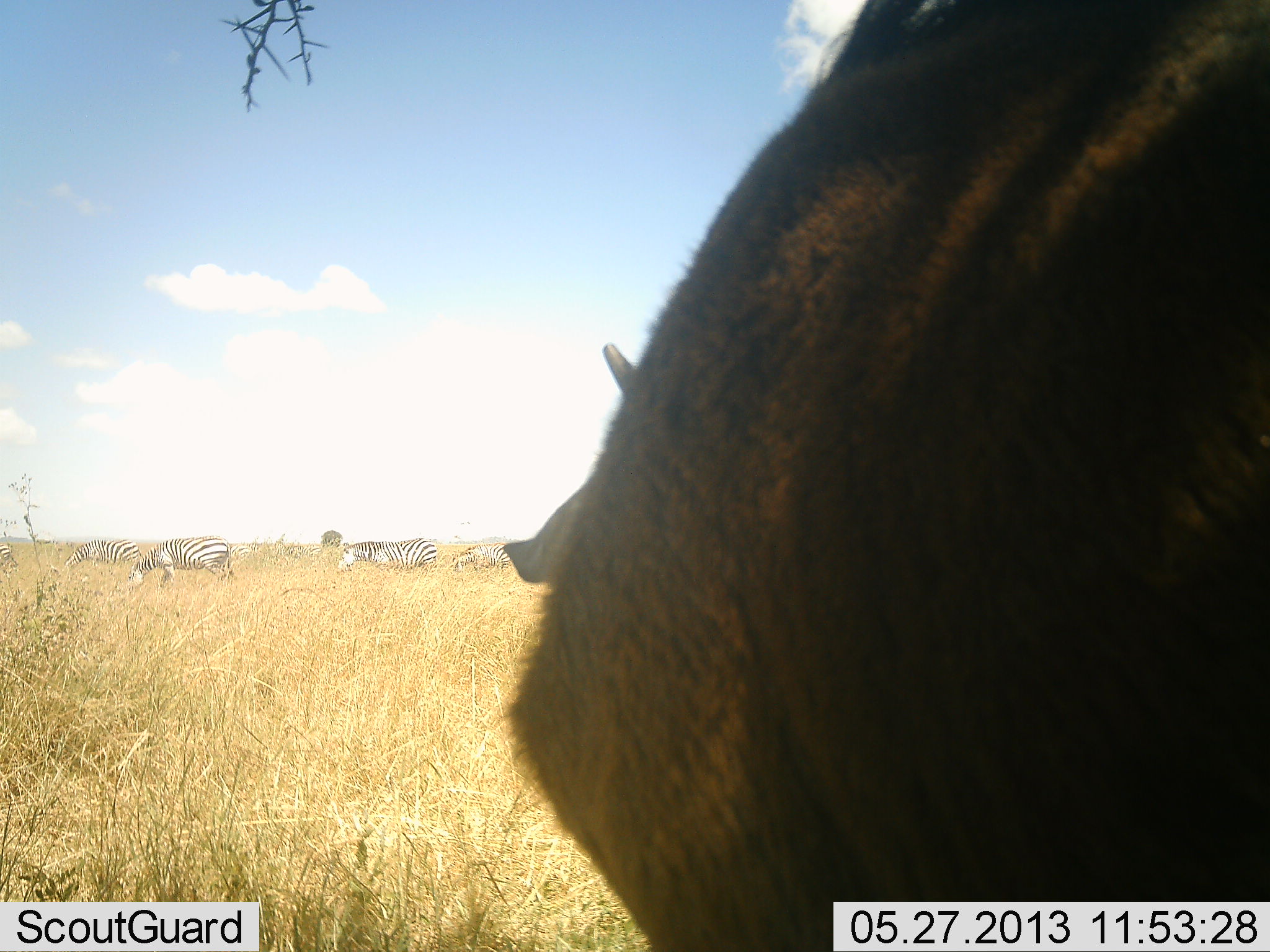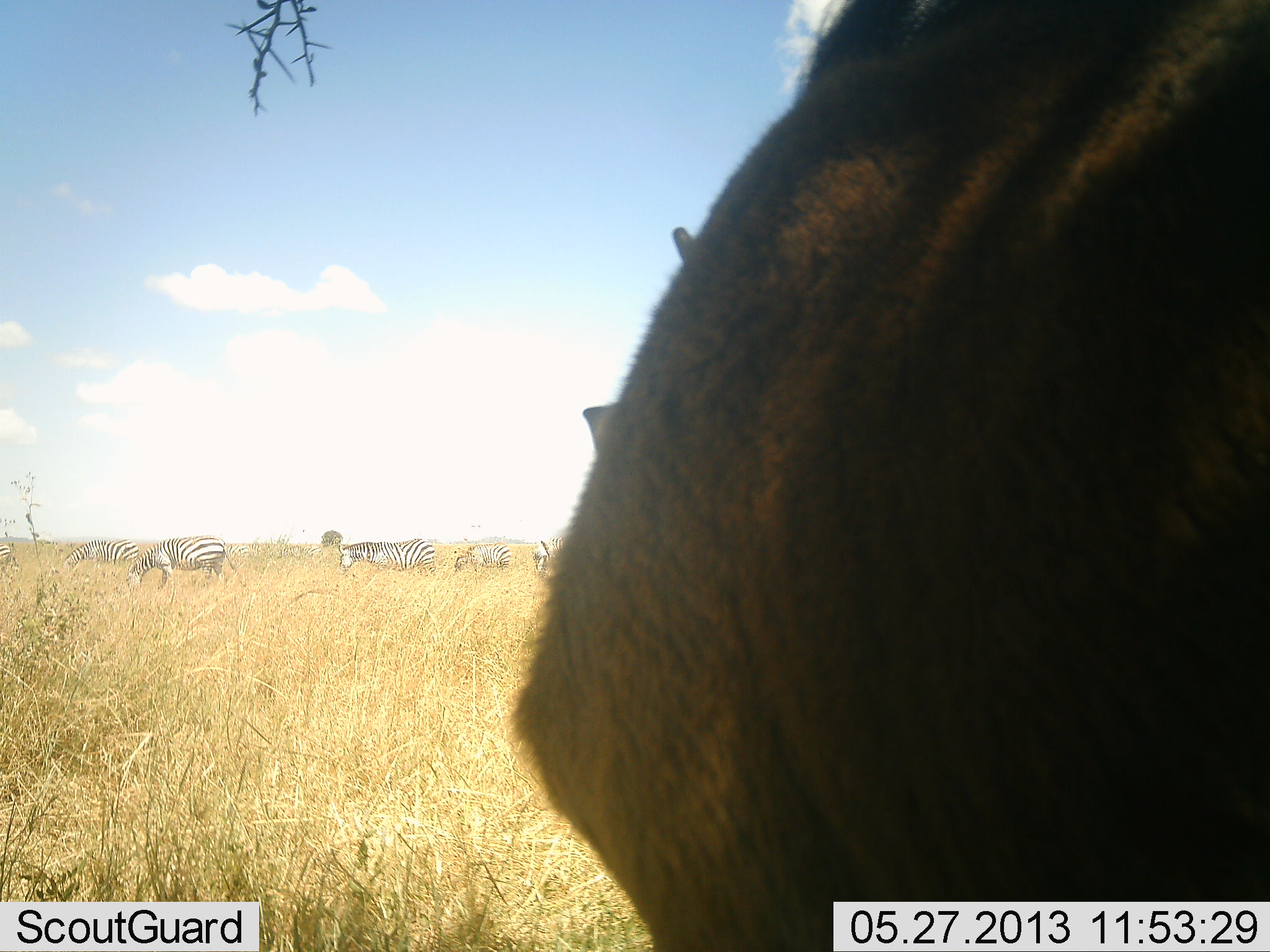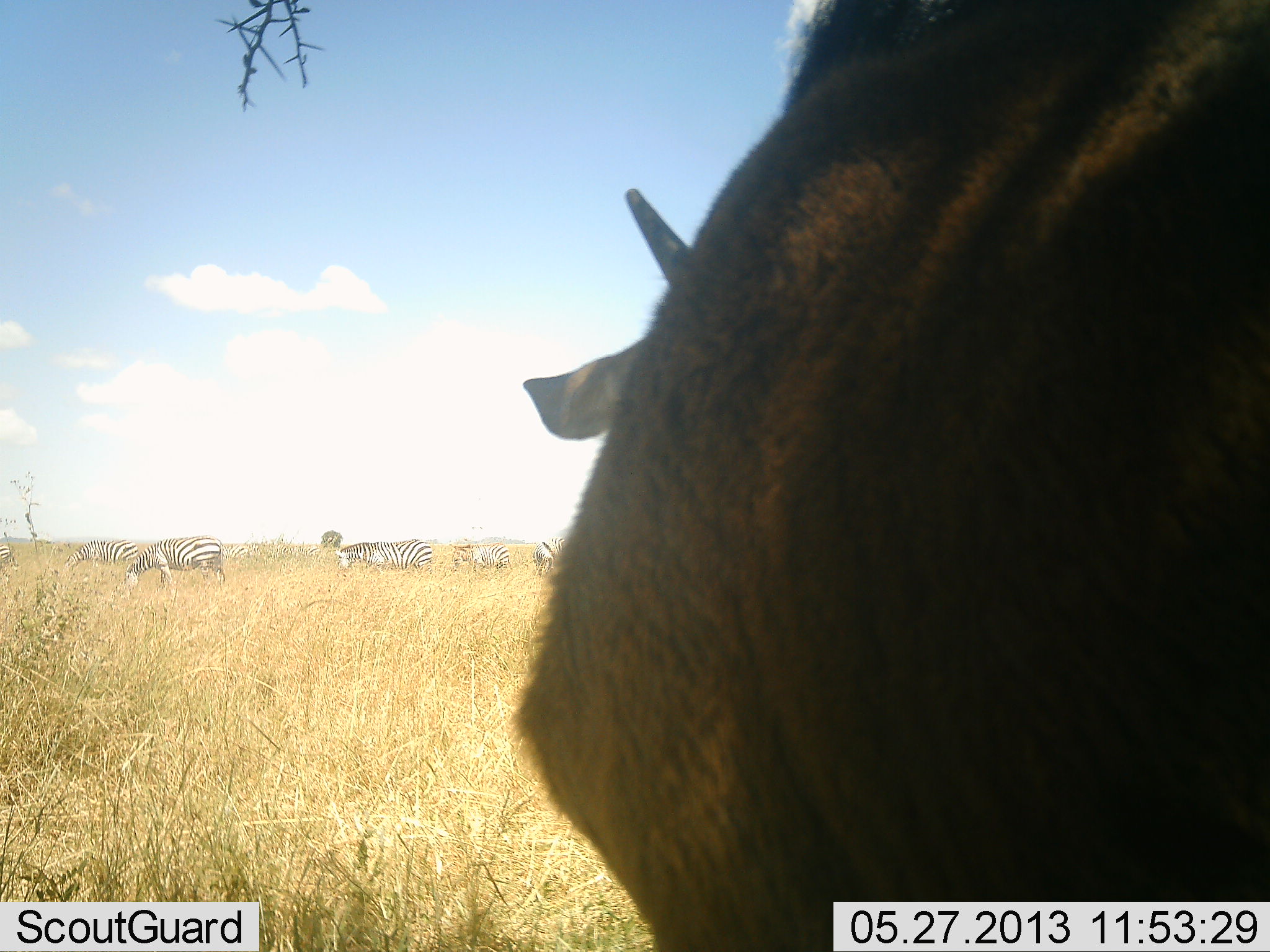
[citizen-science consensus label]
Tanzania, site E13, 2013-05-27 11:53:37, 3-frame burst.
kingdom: Animalia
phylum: Chordata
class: Mammalia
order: Artiodactyla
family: Bovidae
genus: Connochaetes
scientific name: Connochaetes taurinus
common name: blue wildebeest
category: wildebeest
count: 1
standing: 100%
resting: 0%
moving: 0%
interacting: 0%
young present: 25%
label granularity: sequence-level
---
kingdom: Animalia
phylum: Chordata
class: Mammalia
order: Perissodactyla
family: Equidae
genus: Equus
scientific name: Equus quagga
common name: plains zebra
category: zebra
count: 6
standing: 35%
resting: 0%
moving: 13%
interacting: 0%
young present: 4%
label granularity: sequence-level